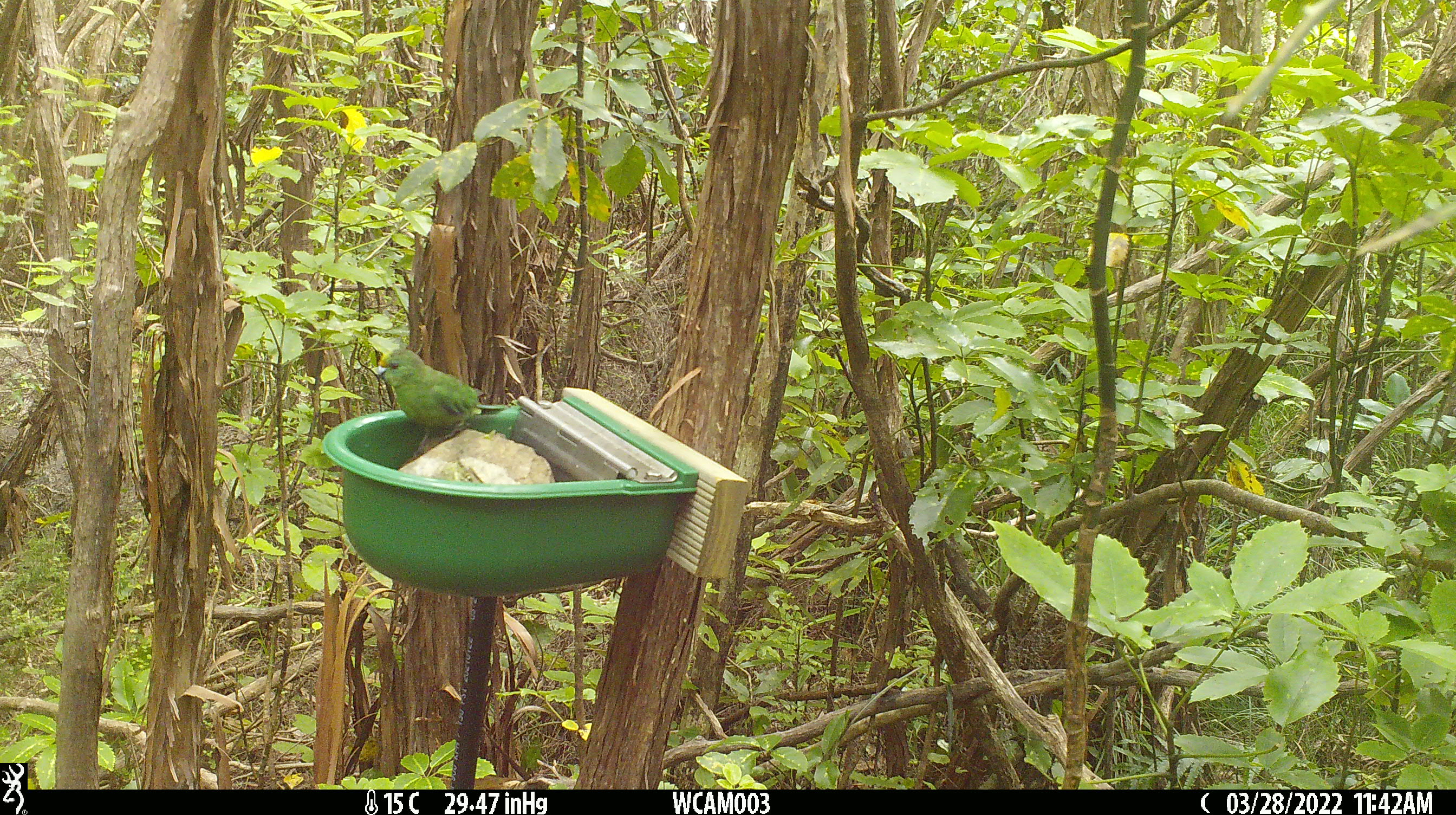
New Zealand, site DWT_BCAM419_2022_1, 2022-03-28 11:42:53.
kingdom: Animalia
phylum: Chordata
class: Aves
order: Psittaciformes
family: Psittaculidae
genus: Cyanoramphus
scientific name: Cyanoramphus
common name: parakeet